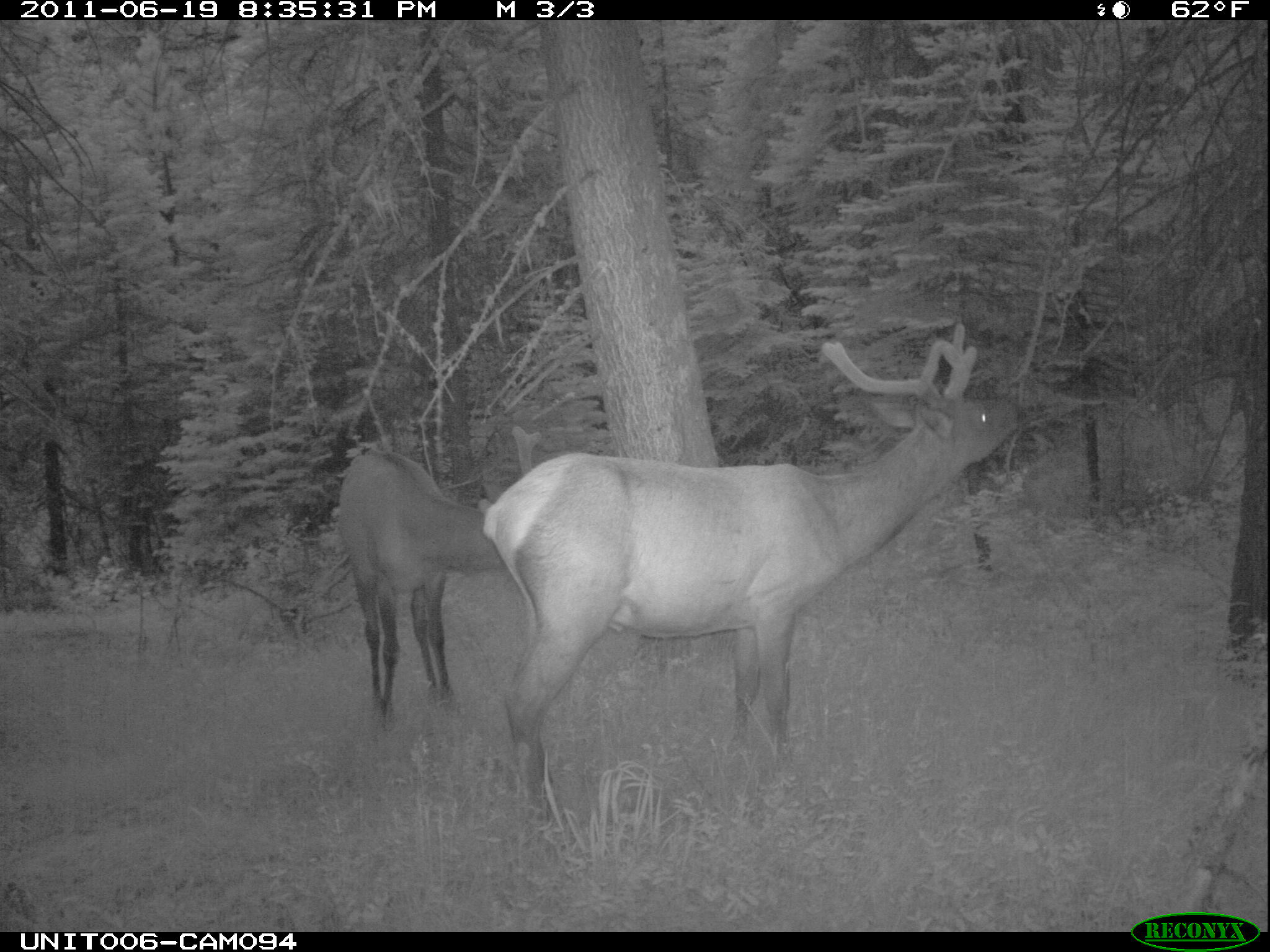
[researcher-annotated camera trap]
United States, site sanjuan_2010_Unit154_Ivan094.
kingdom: Animalia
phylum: Chordata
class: Mammalia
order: Artiodactyla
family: Cervidae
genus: Cervus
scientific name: Cervus elaphus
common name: red deer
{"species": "Cervus elaphus (red deer)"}